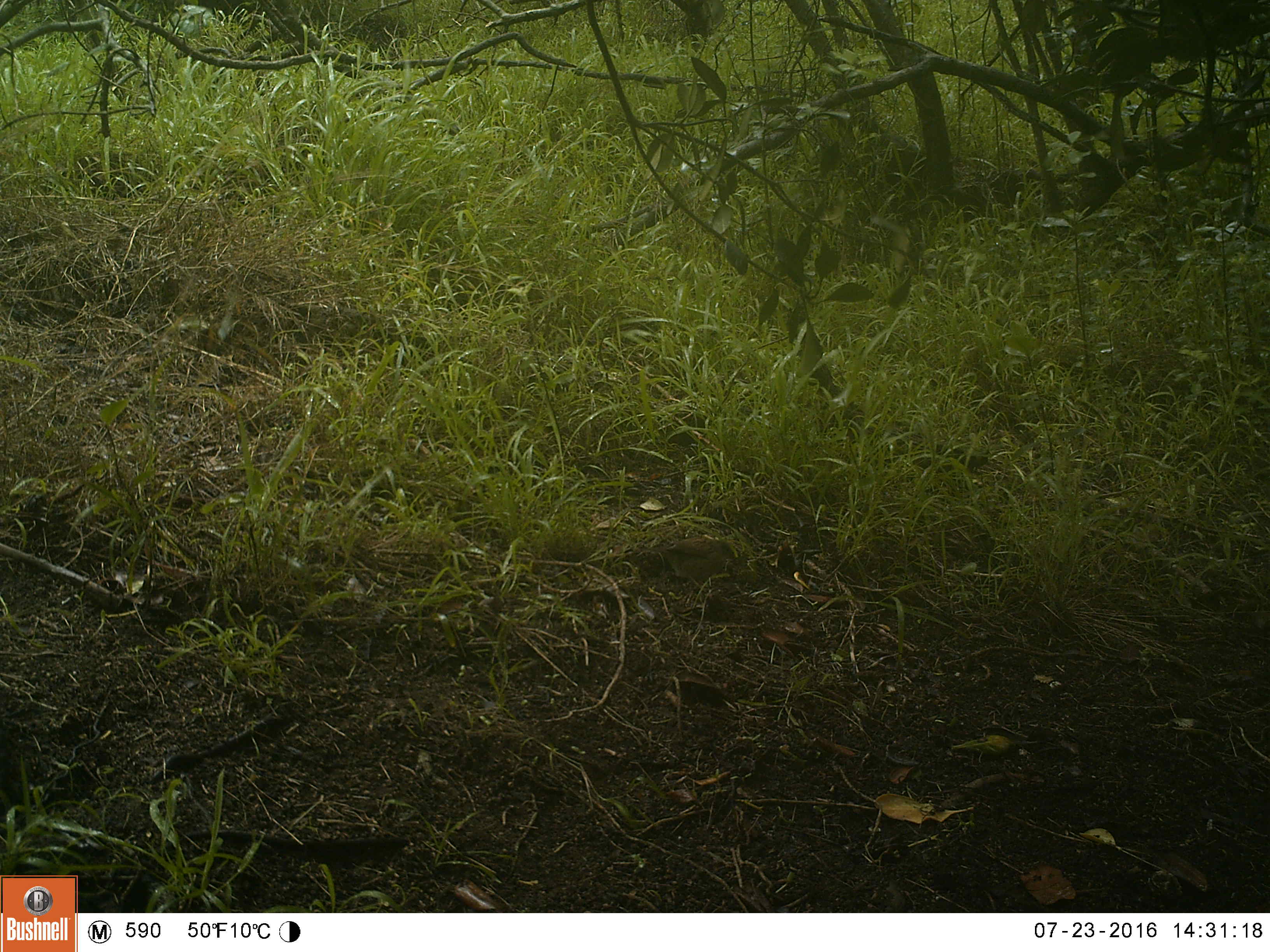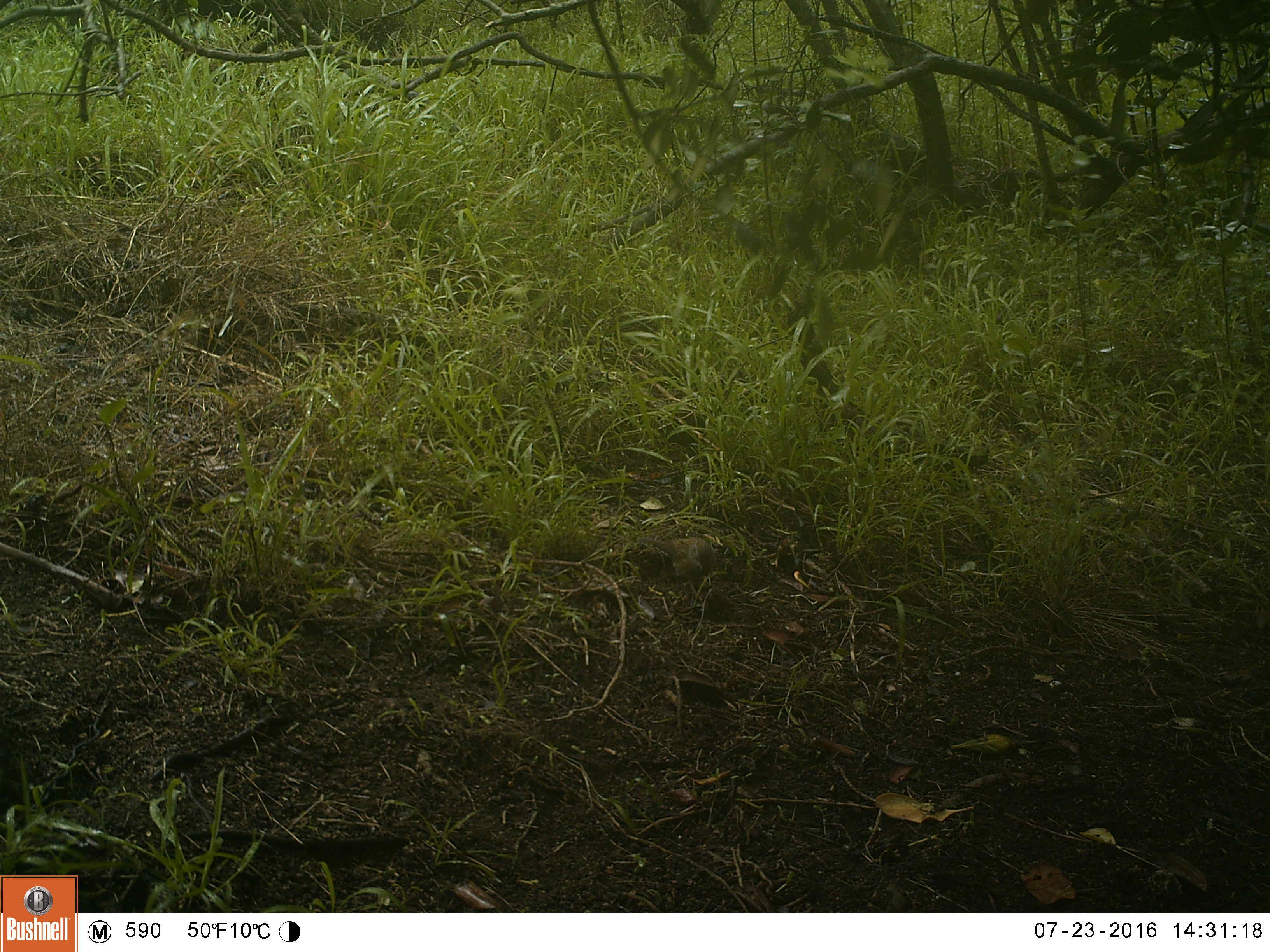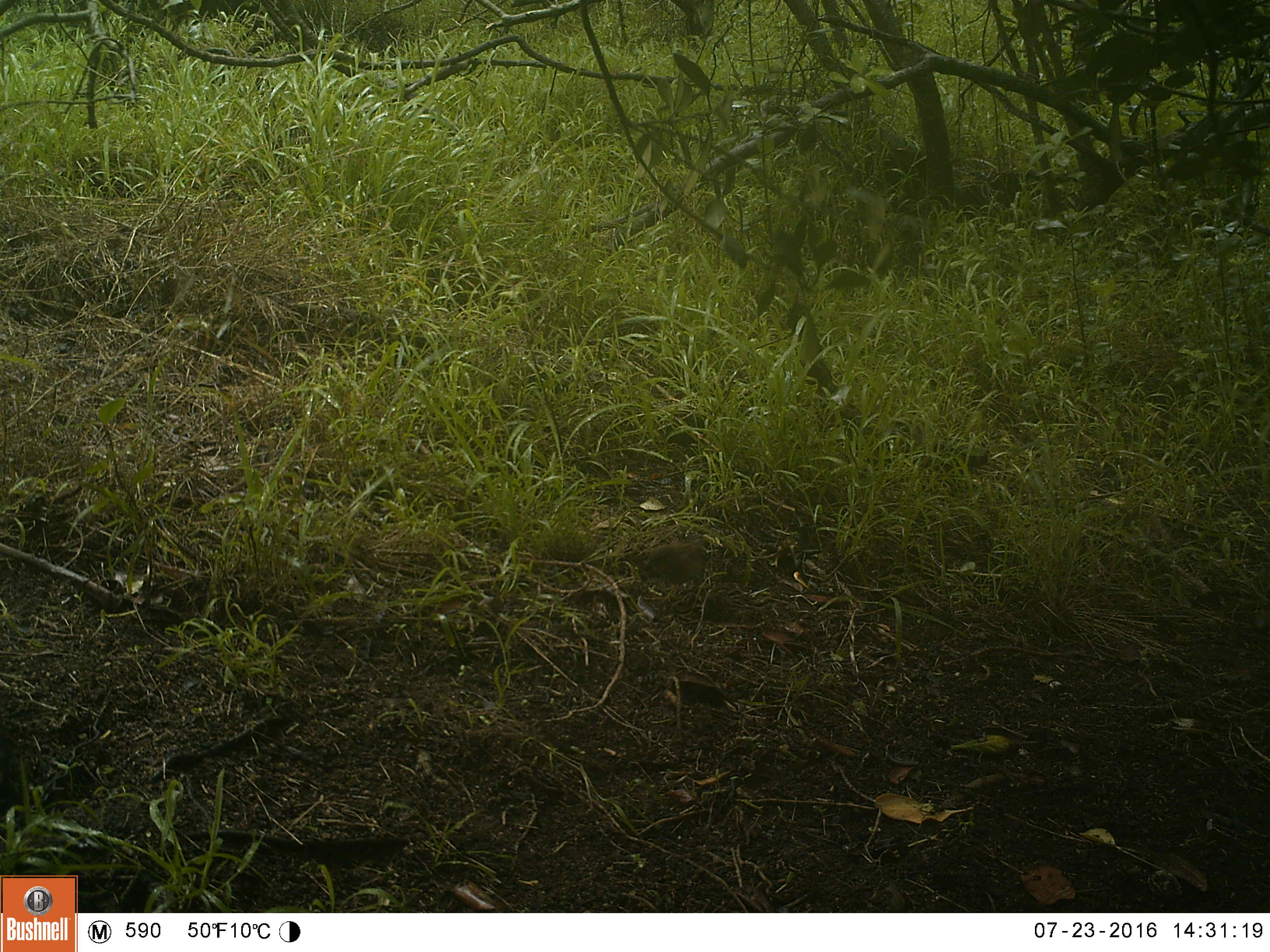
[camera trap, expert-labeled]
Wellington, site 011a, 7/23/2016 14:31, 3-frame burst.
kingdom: Animalia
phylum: Chordata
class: Aves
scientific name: Aves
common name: bird